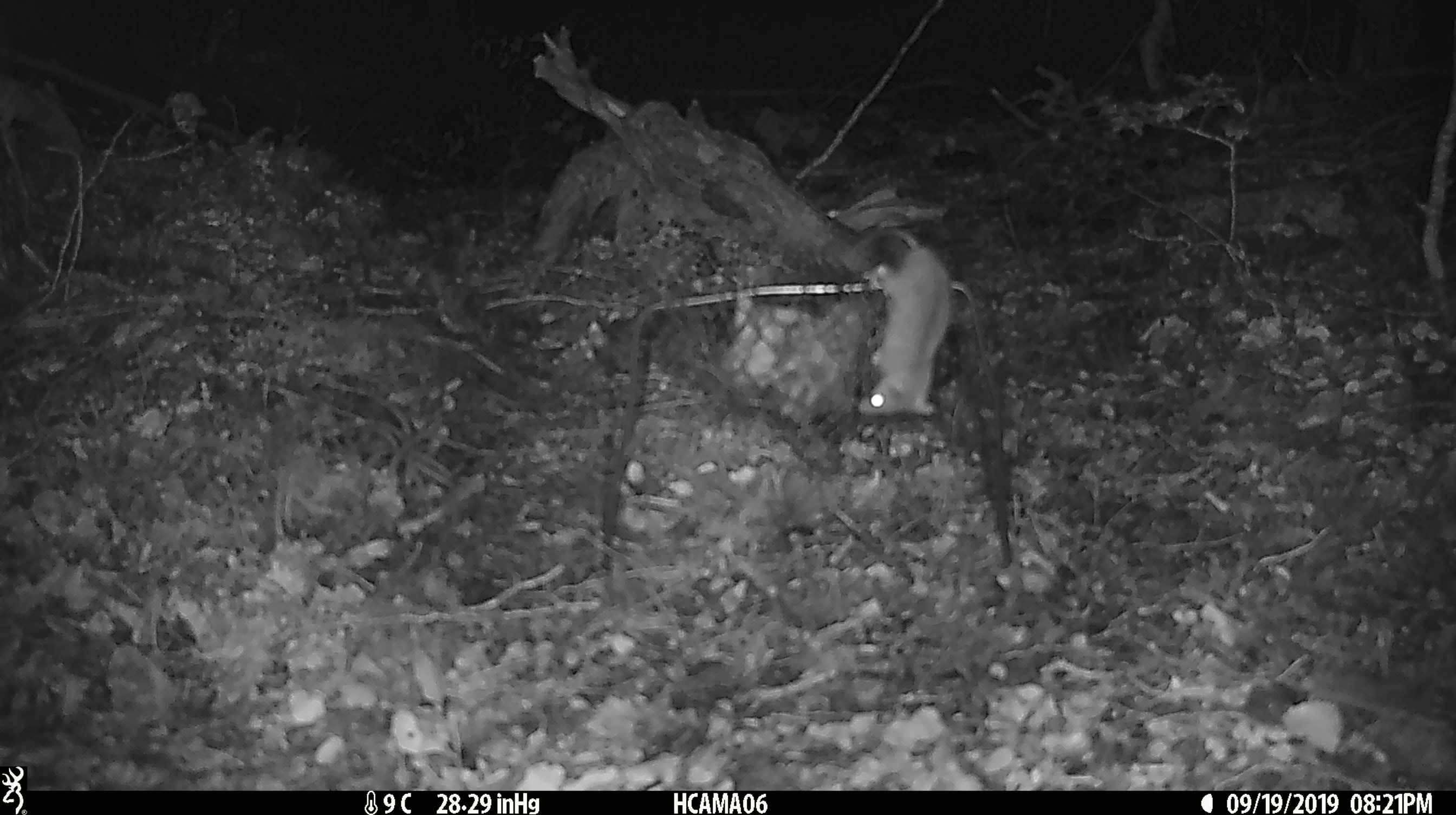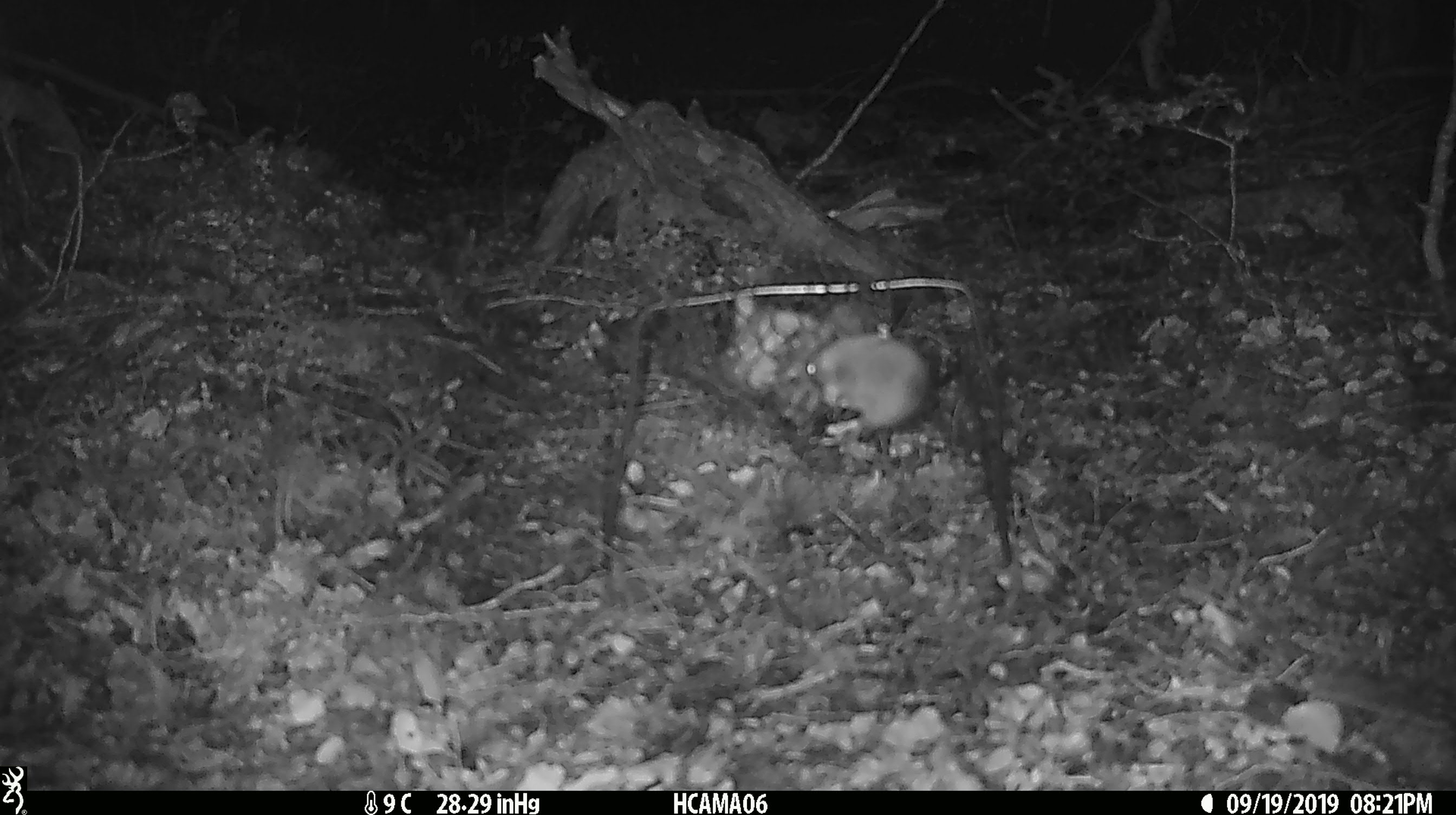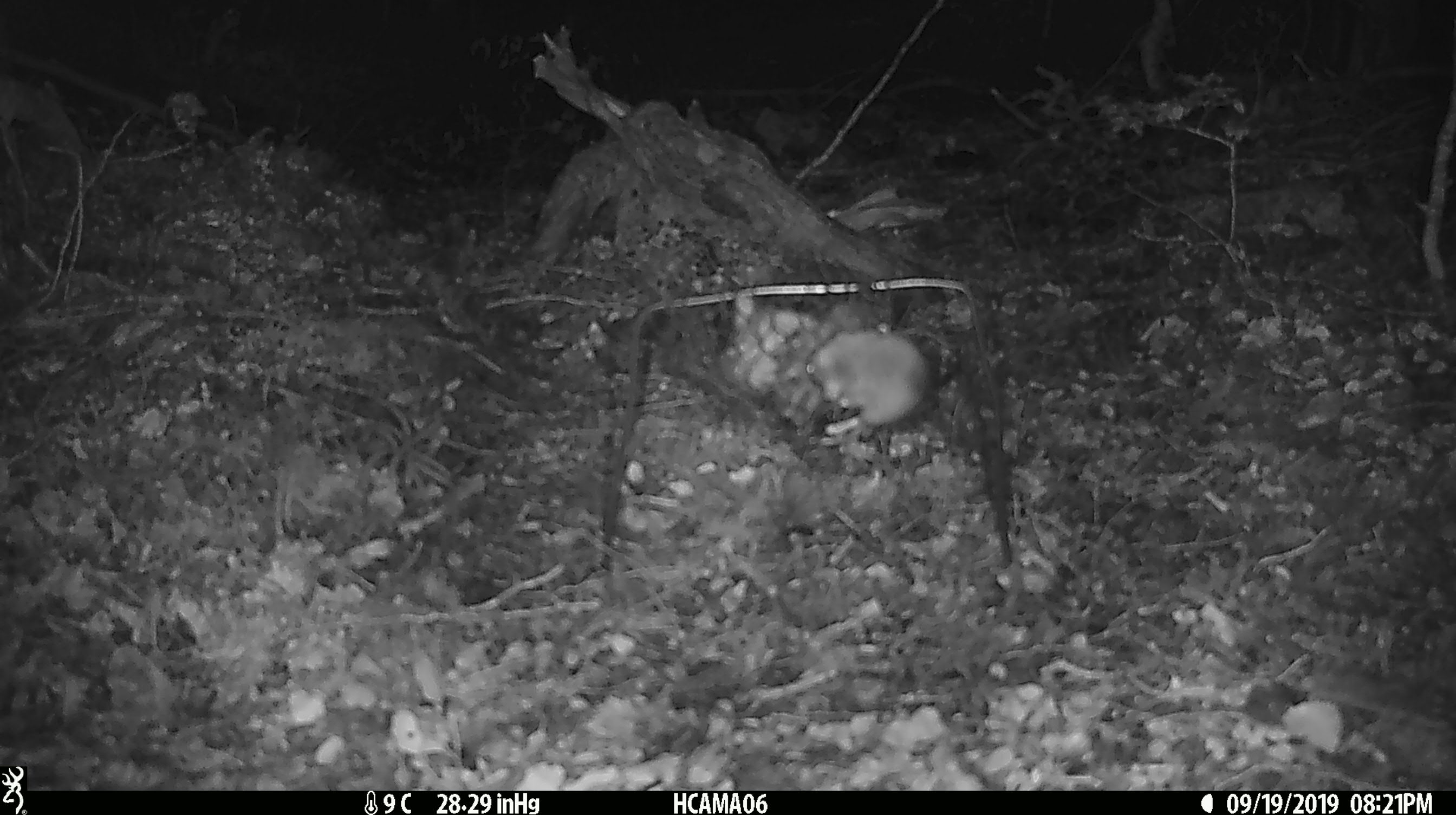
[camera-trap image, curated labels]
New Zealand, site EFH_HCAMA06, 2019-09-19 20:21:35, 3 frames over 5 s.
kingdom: Animalia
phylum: Chordata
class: Mammalia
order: Rodentia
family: Muridae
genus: Mus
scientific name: Mus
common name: mouse